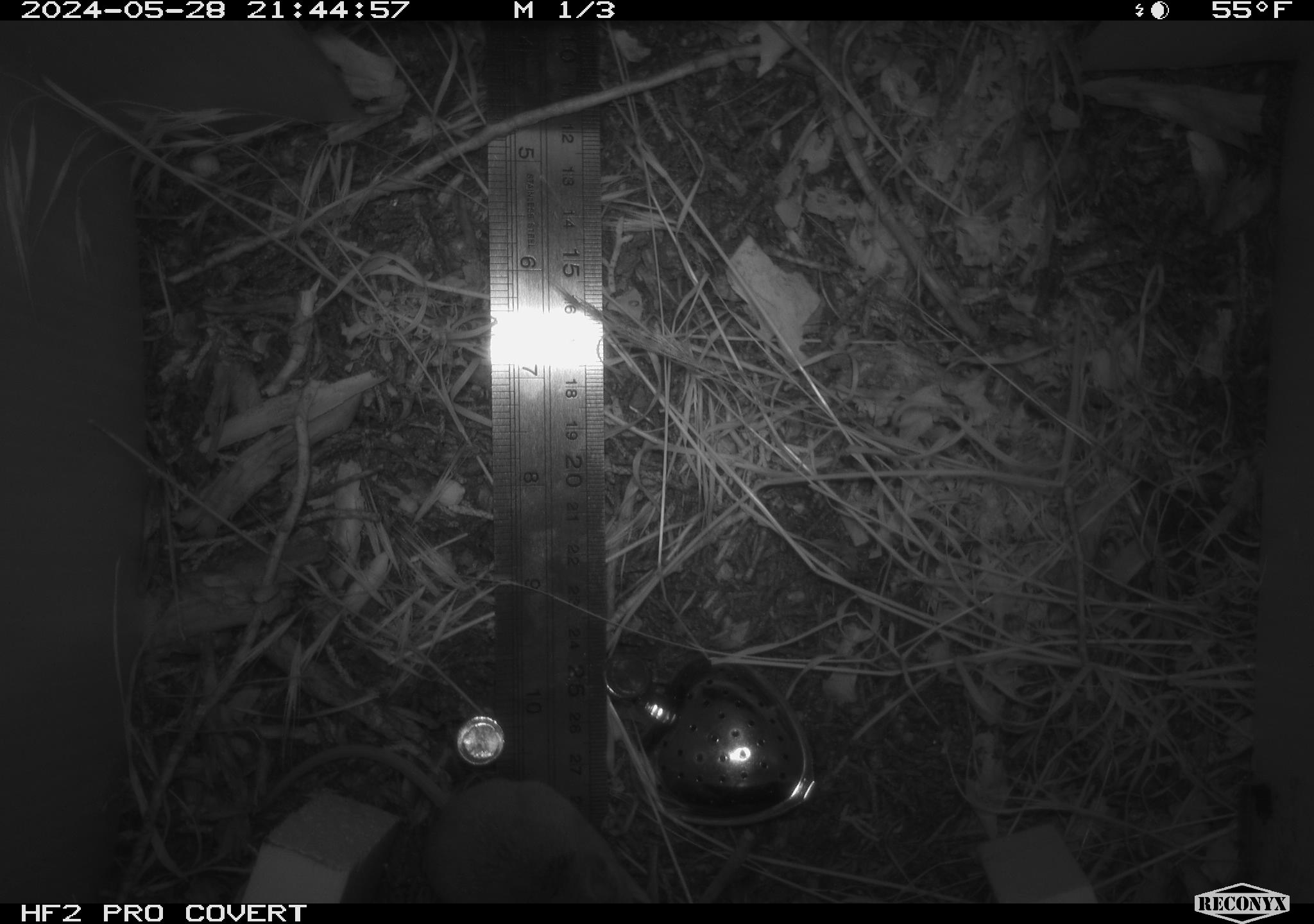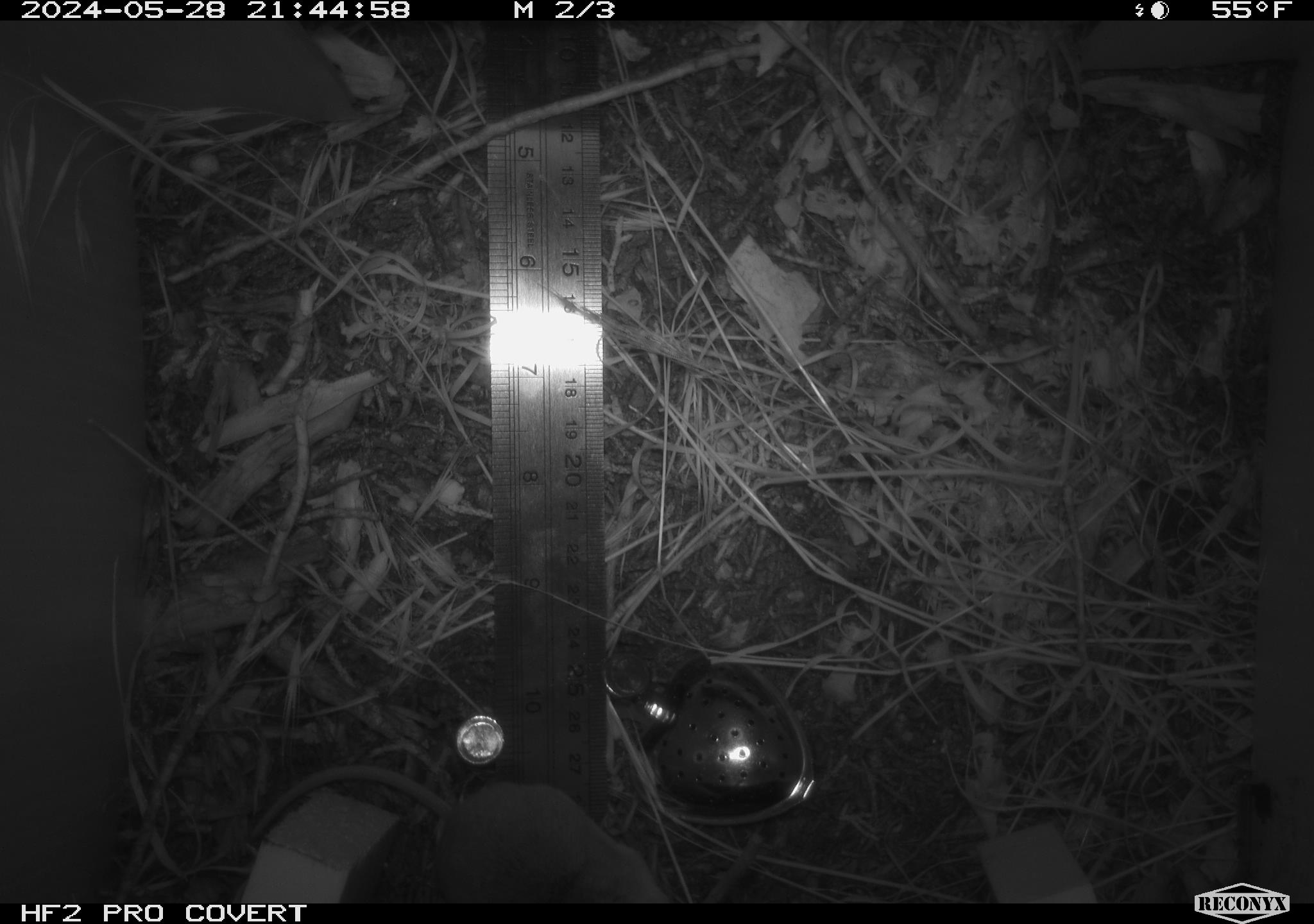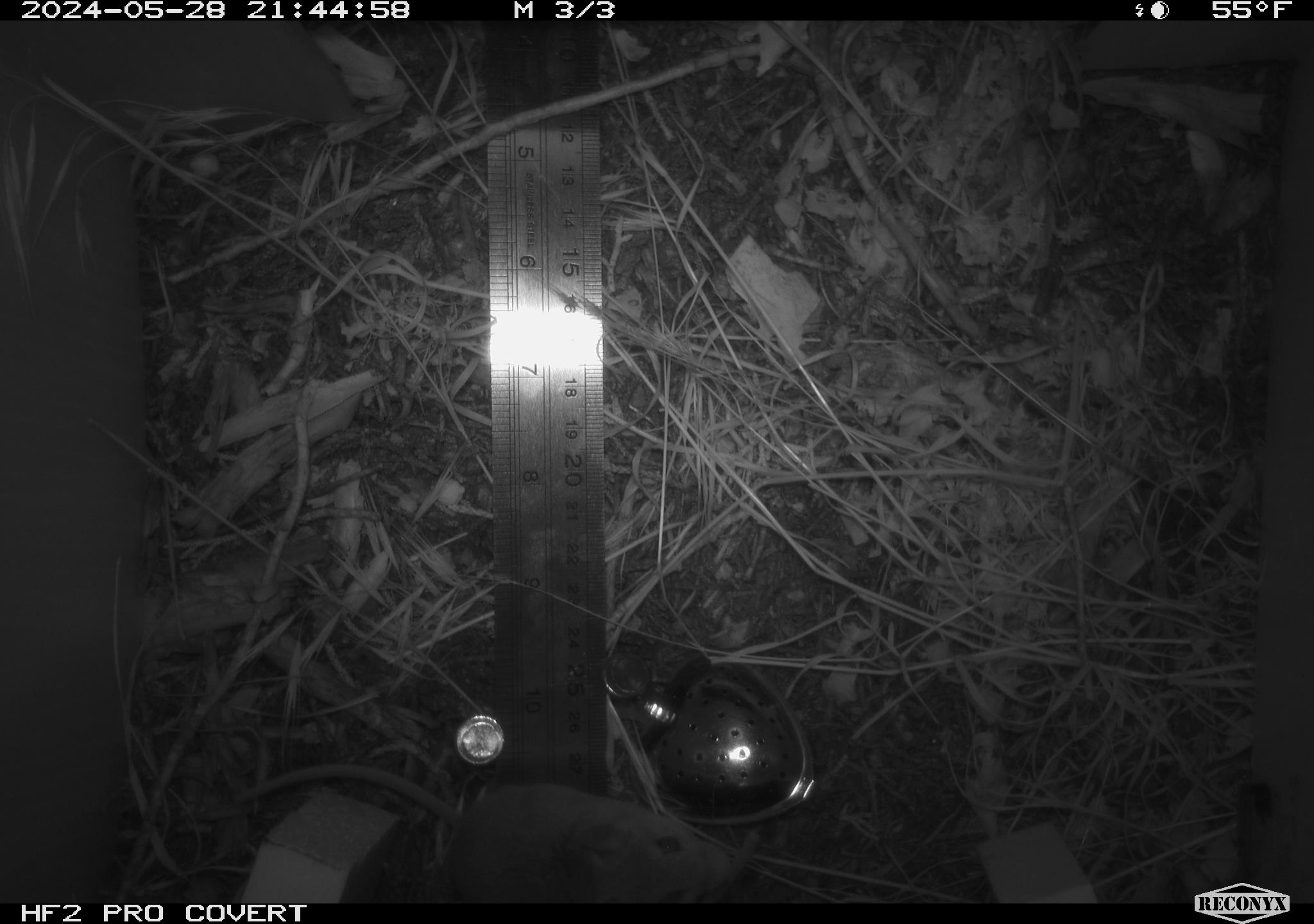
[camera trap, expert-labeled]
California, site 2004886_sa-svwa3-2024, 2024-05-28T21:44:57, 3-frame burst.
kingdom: Animalia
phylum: Chordata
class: Mammalia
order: Rodentia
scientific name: Rodentia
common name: mouse species